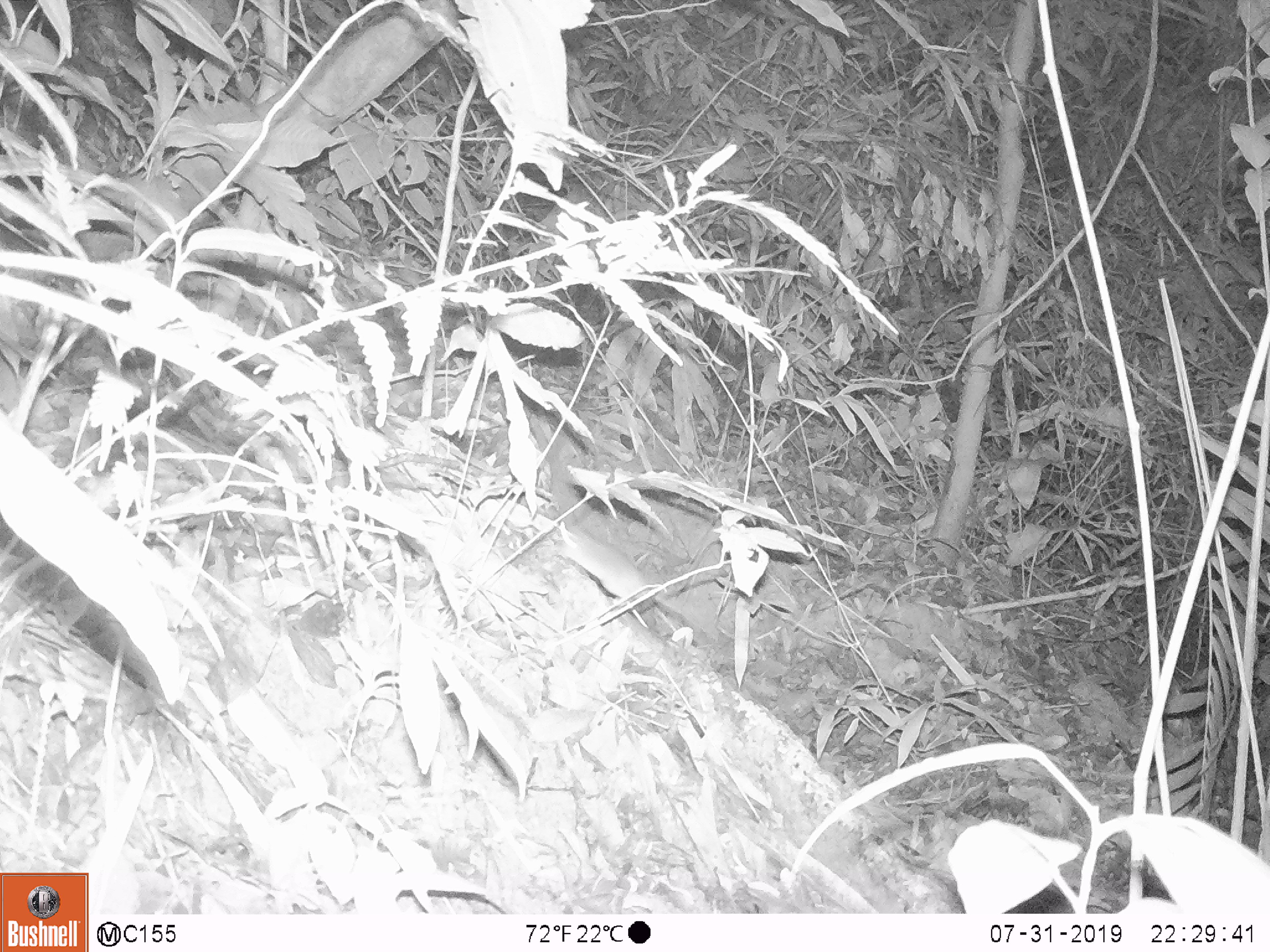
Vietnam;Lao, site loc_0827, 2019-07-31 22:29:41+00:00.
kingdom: Animalia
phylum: Chordata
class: Mammalia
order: Rodentia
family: Muridae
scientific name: Muridae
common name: old-world mice and rats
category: unidentified murid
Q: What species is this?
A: Unidentified murid (old-world mice and rats) (Muridae).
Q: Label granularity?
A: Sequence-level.